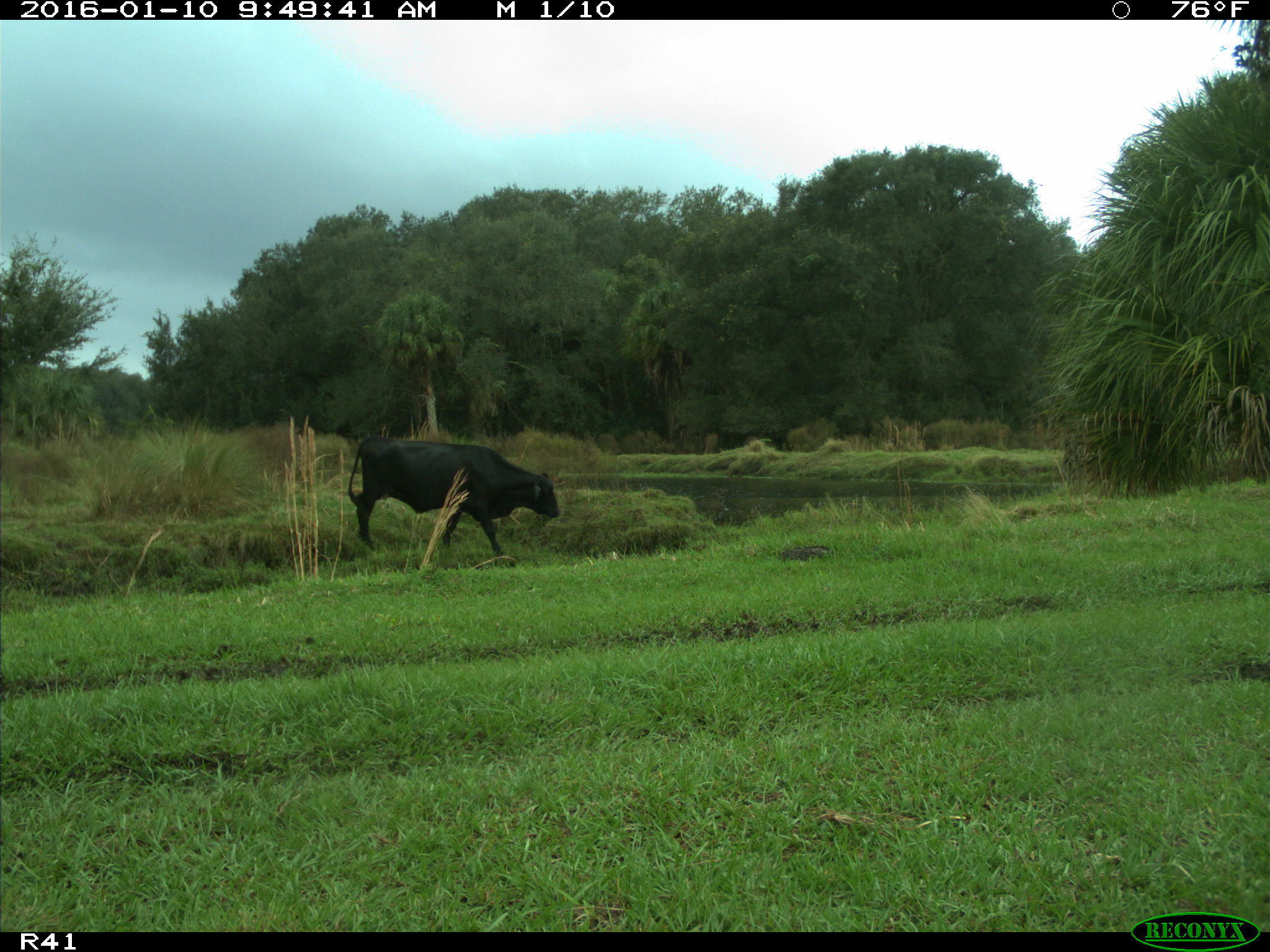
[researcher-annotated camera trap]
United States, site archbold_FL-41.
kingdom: Animalia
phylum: Chordata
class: Mammalia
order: Artiodactyla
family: Bovidae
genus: Bos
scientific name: Bos taurus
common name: domestic cow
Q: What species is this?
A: Bos taurus (domestic cow).